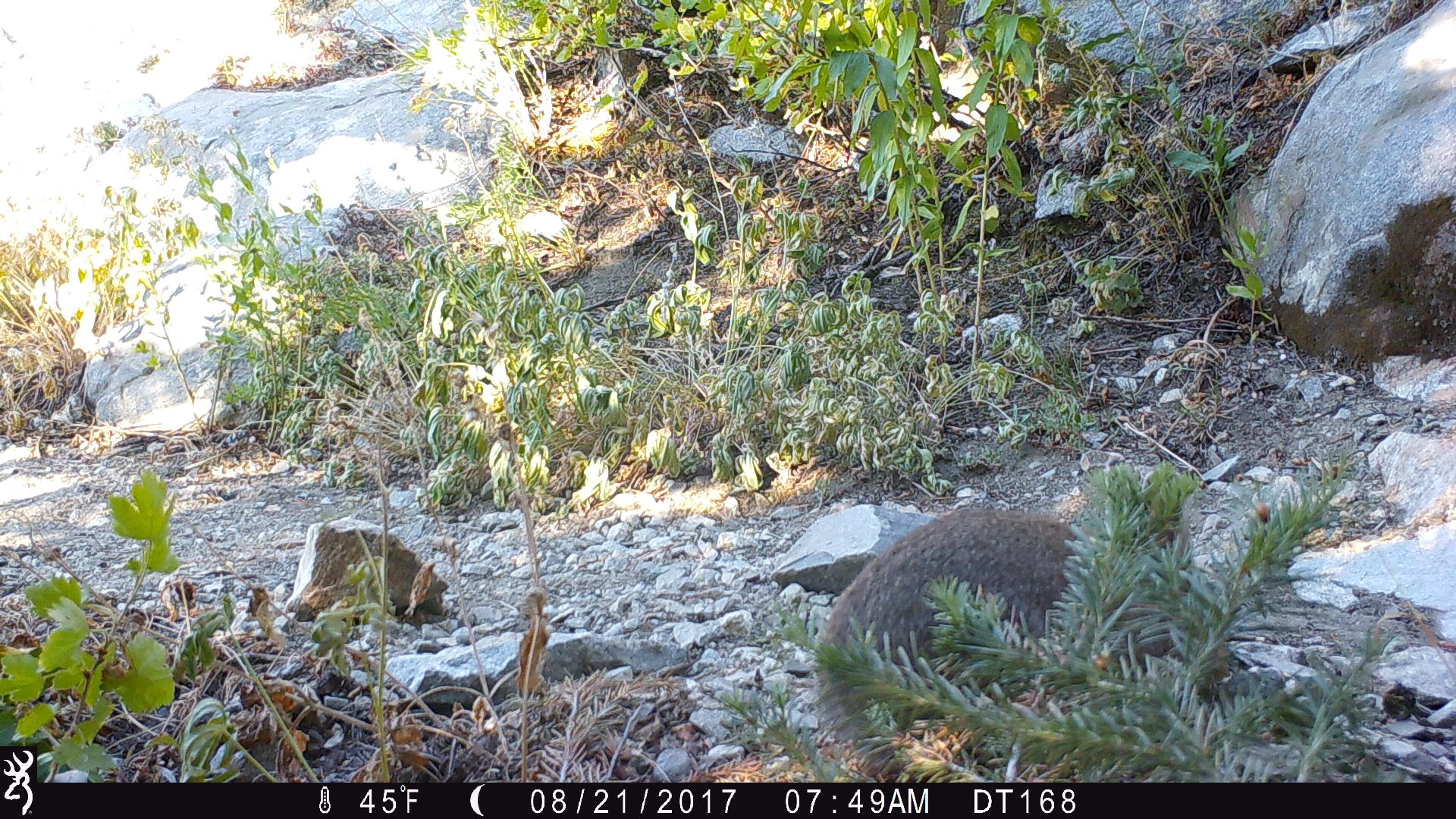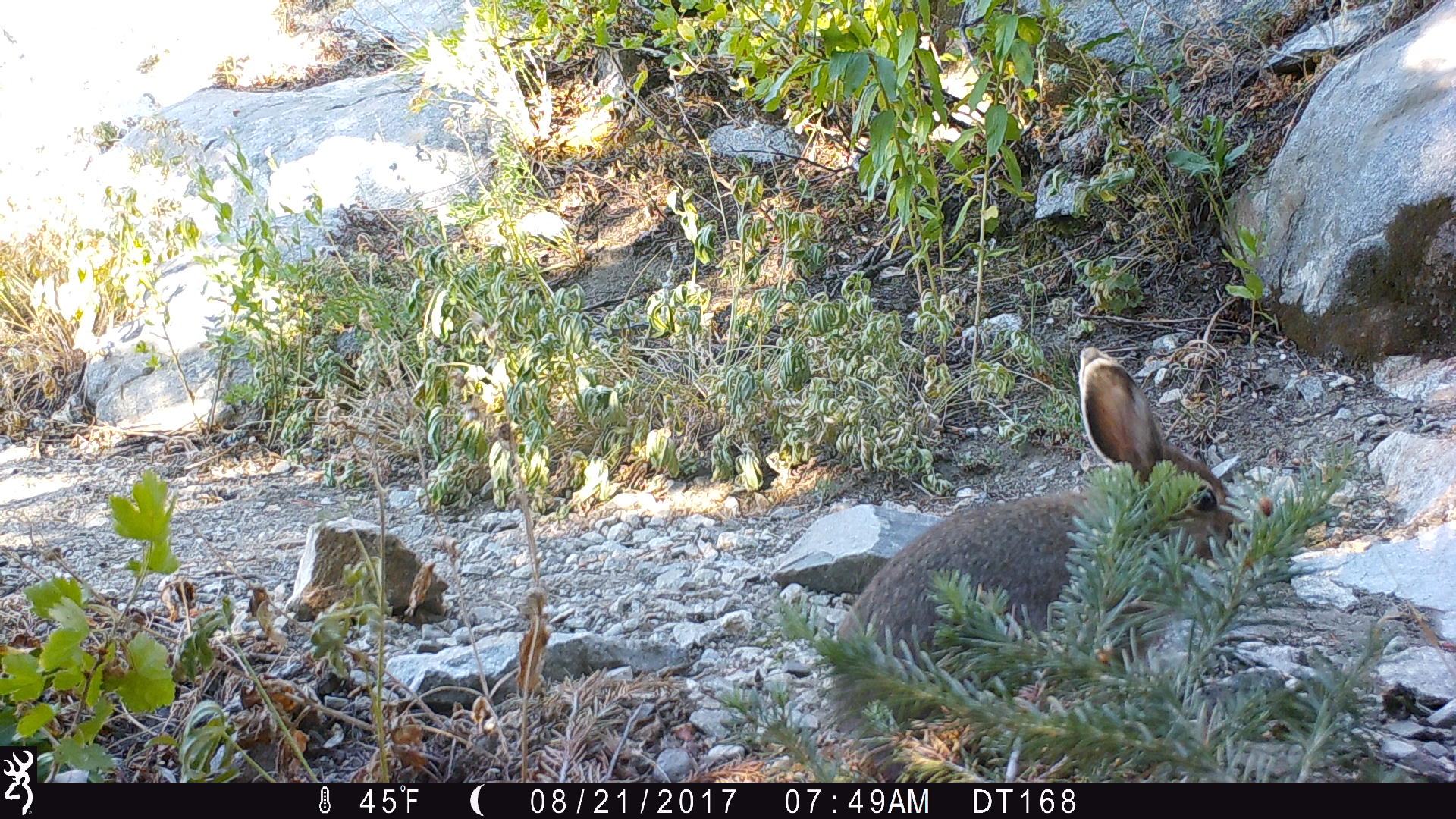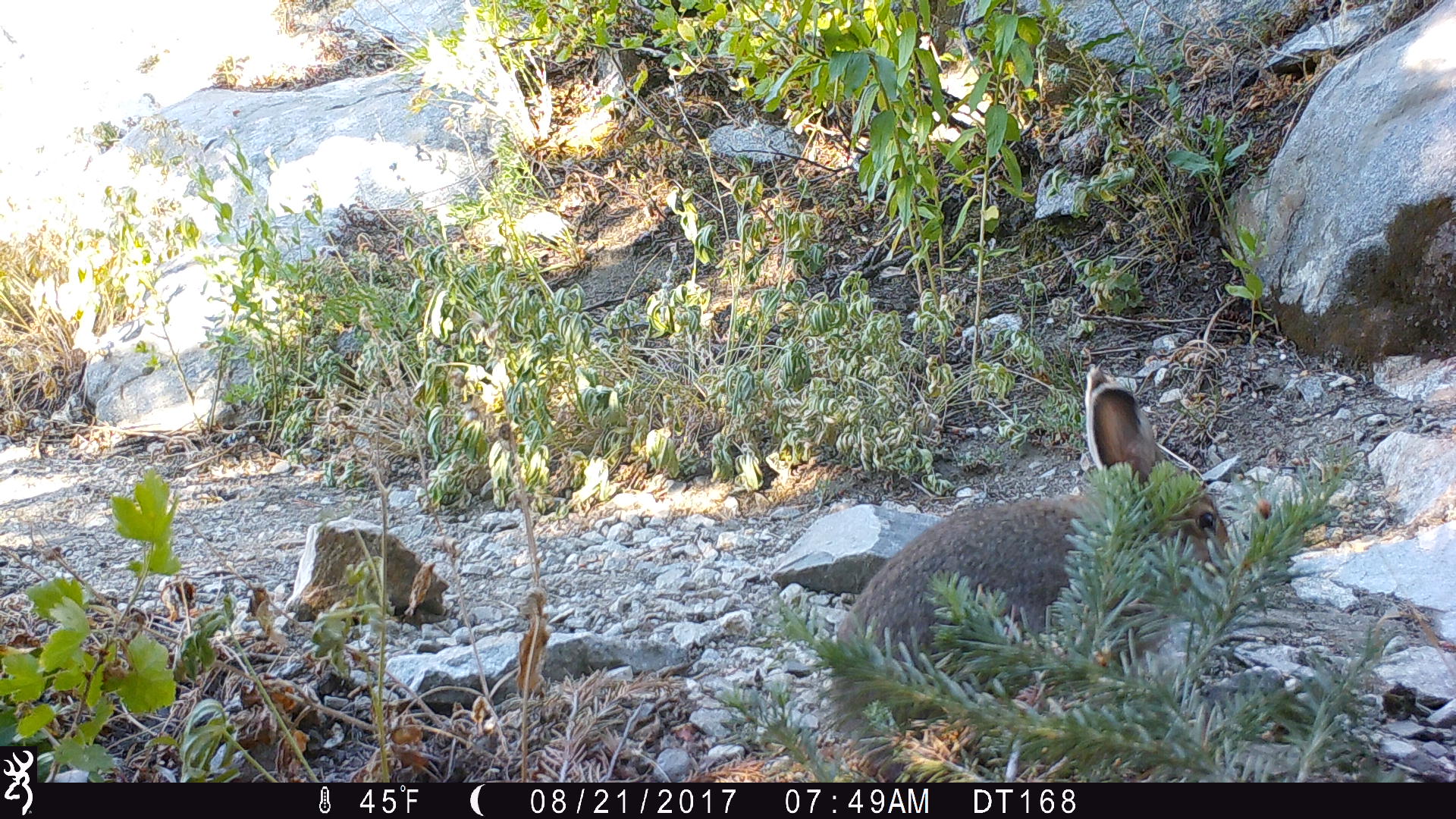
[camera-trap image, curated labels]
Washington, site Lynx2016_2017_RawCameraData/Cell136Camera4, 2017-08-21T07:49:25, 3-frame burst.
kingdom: Animalia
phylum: Chordata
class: Mammalia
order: Lagomorpha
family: Leporidae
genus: Lepus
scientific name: Lepus americanus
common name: snowshoe hare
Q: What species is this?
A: Lepus americanus (snowshoe hare).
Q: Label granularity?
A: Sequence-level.